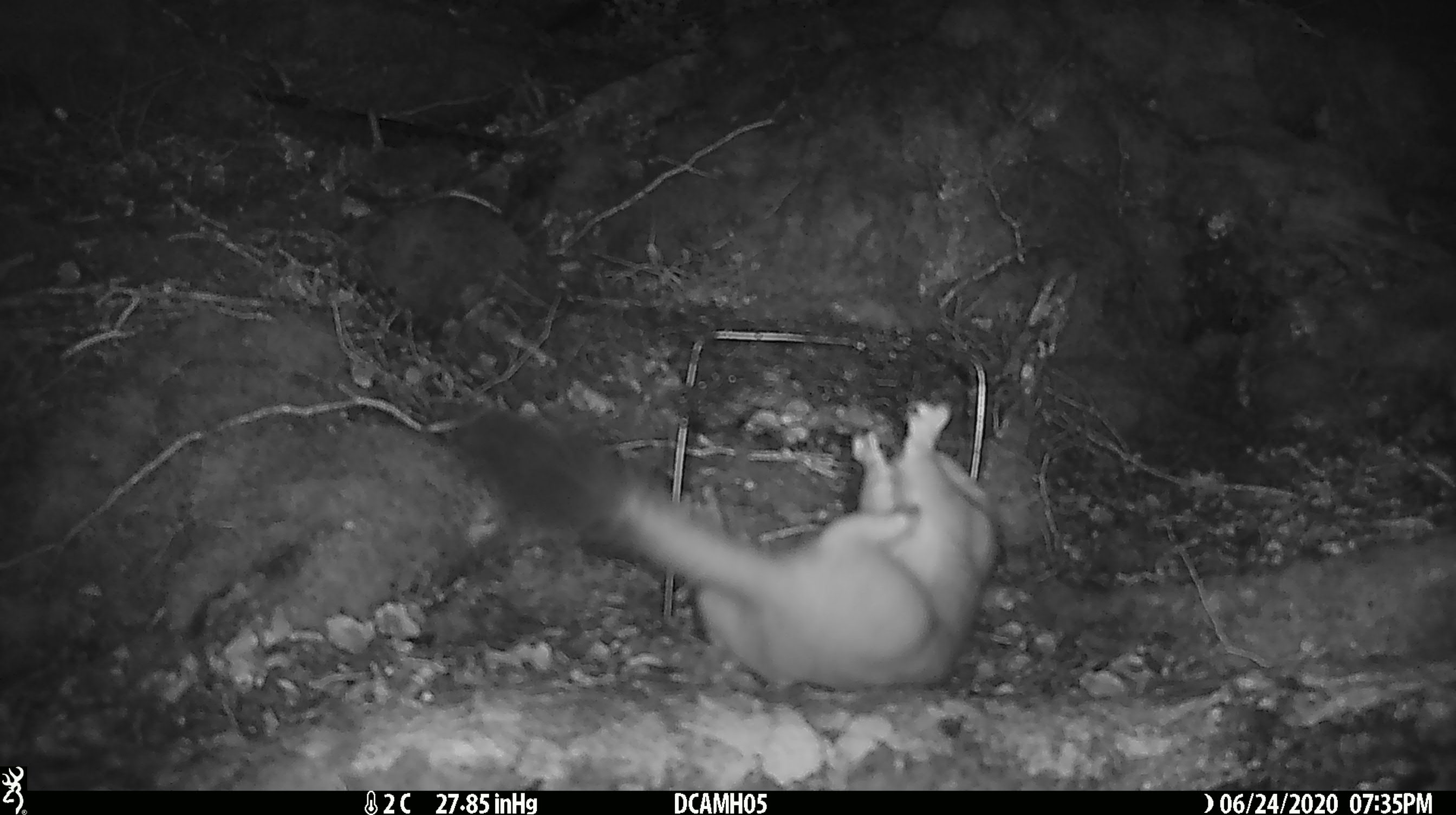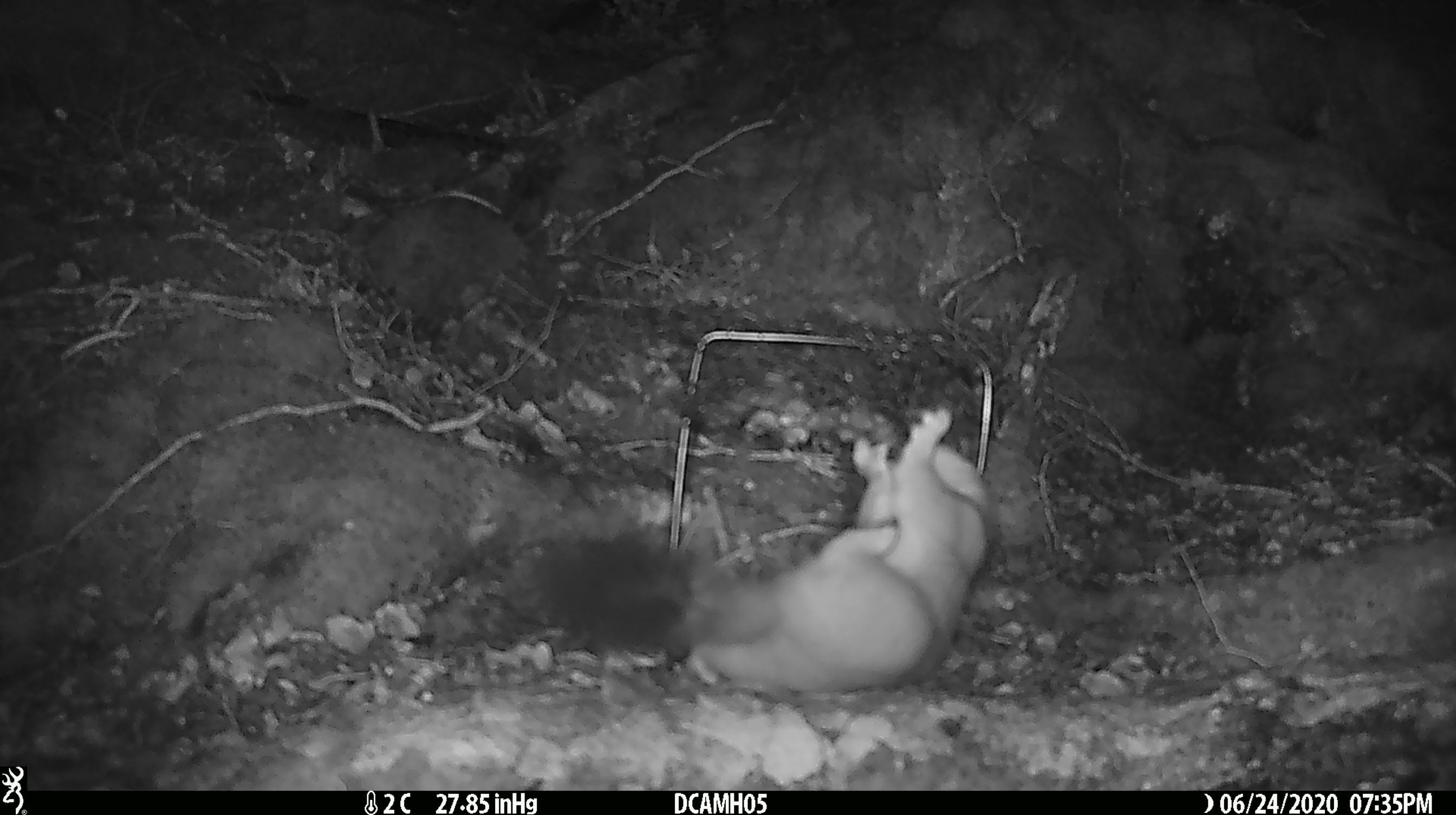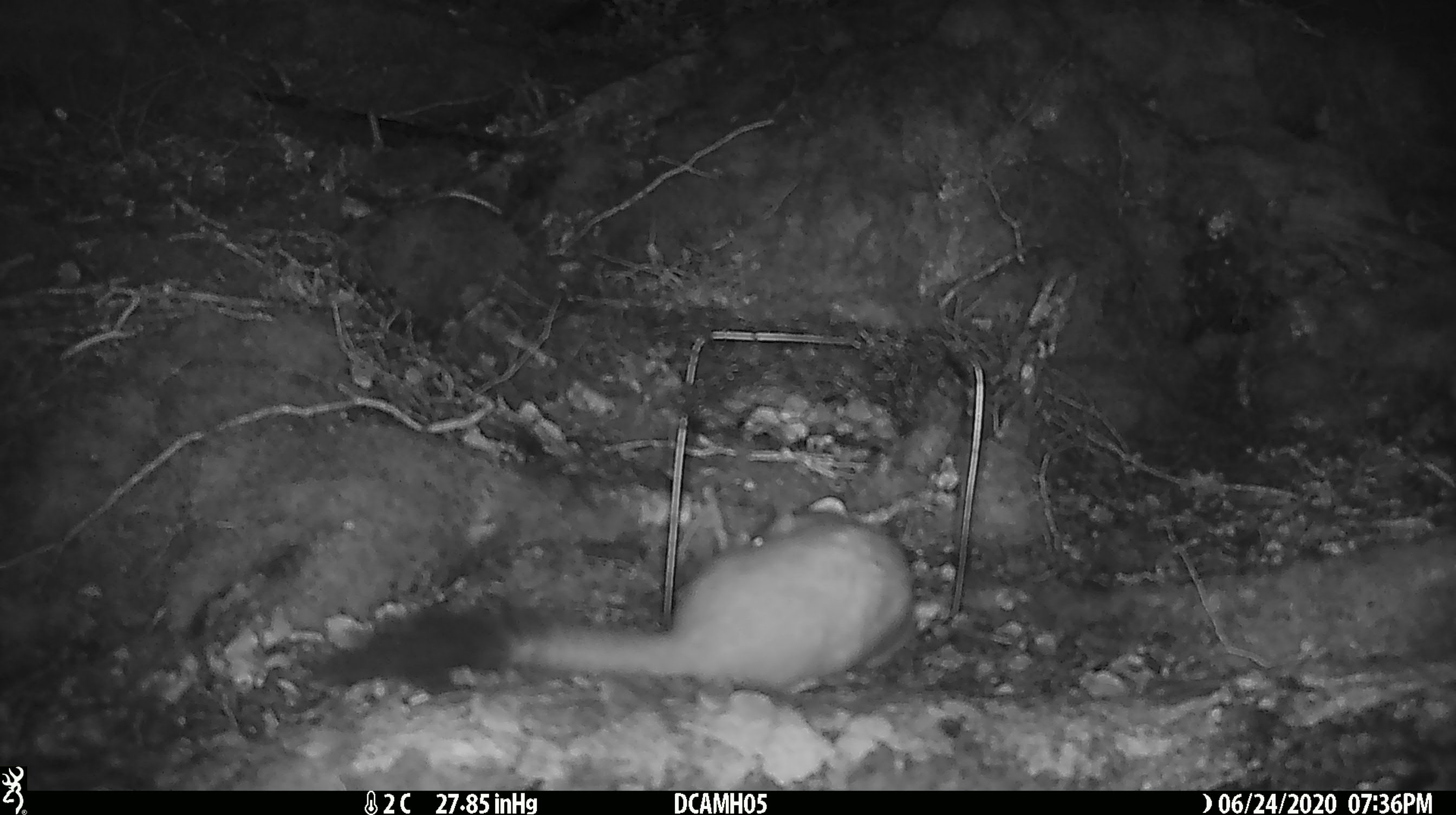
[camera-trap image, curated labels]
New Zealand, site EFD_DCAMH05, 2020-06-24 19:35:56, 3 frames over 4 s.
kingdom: Animalia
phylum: Chordata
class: Mammalia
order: Carnivora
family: Mustelidae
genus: Mustela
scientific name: Mustela erminea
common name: stoat